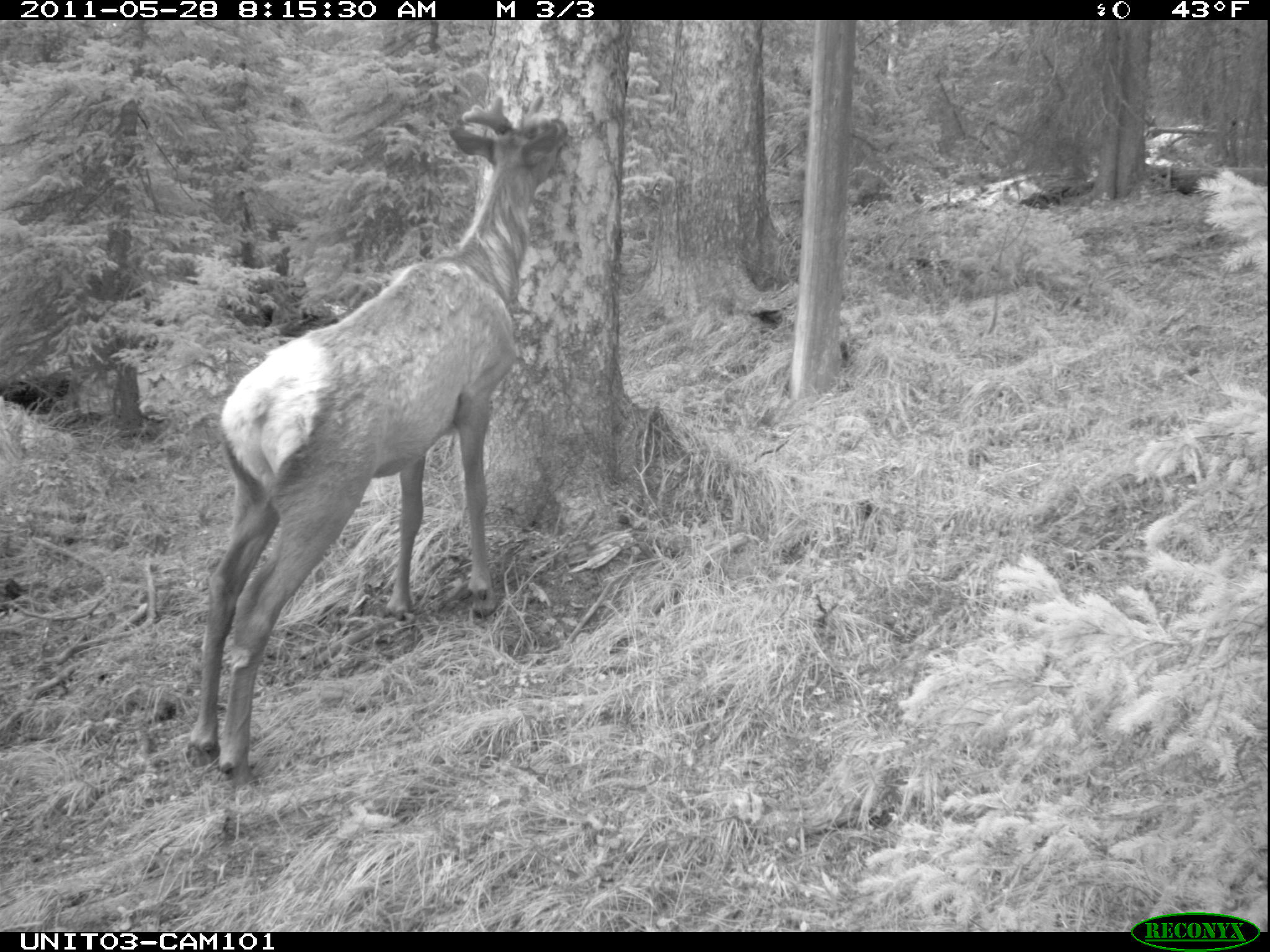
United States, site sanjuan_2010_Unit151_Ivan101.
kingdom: Animalia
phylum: Chordata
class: Mammalia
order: Artiodactyla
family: Cervidae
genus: Cervus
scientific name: Cervus elaphus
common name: red deer